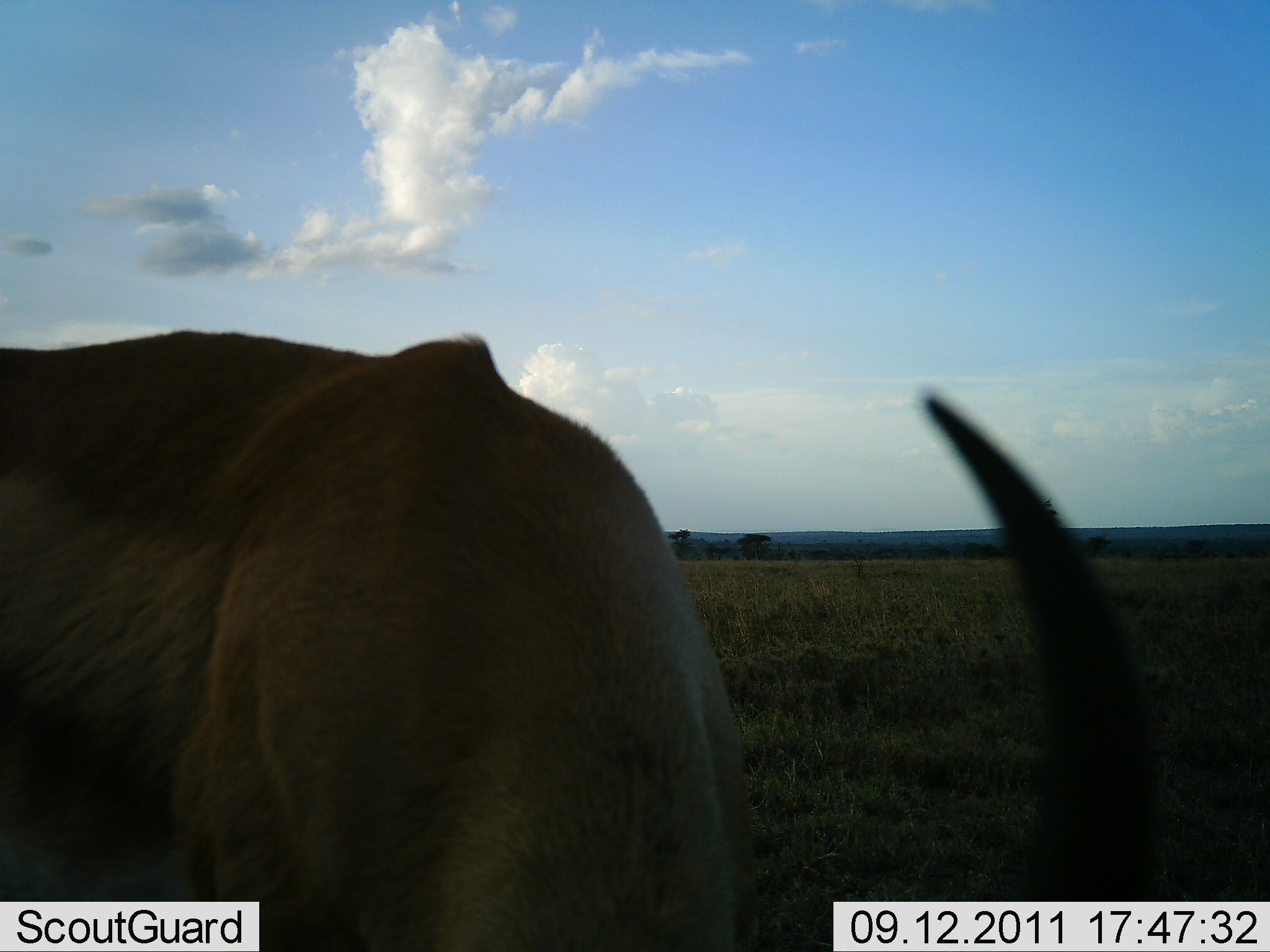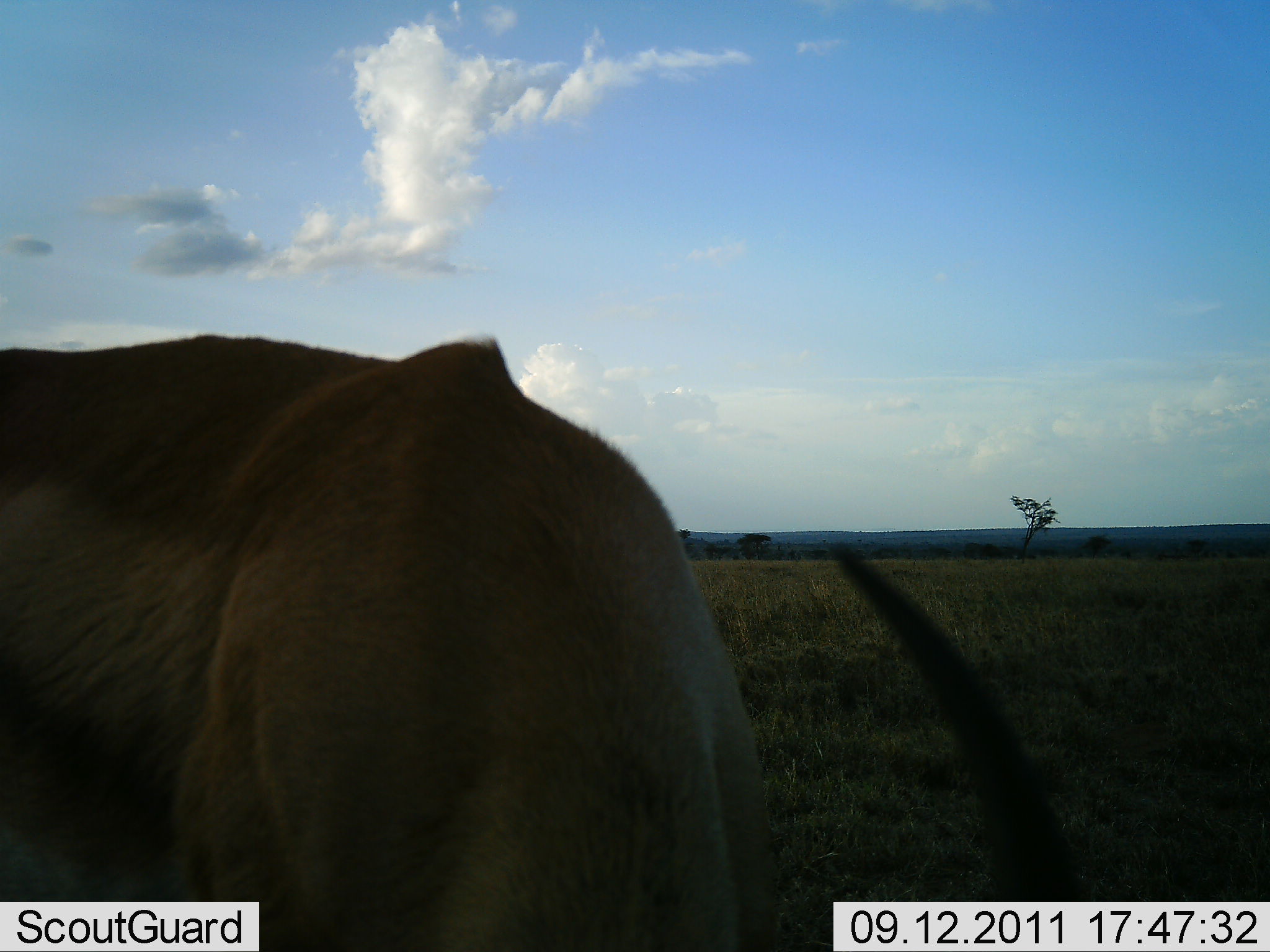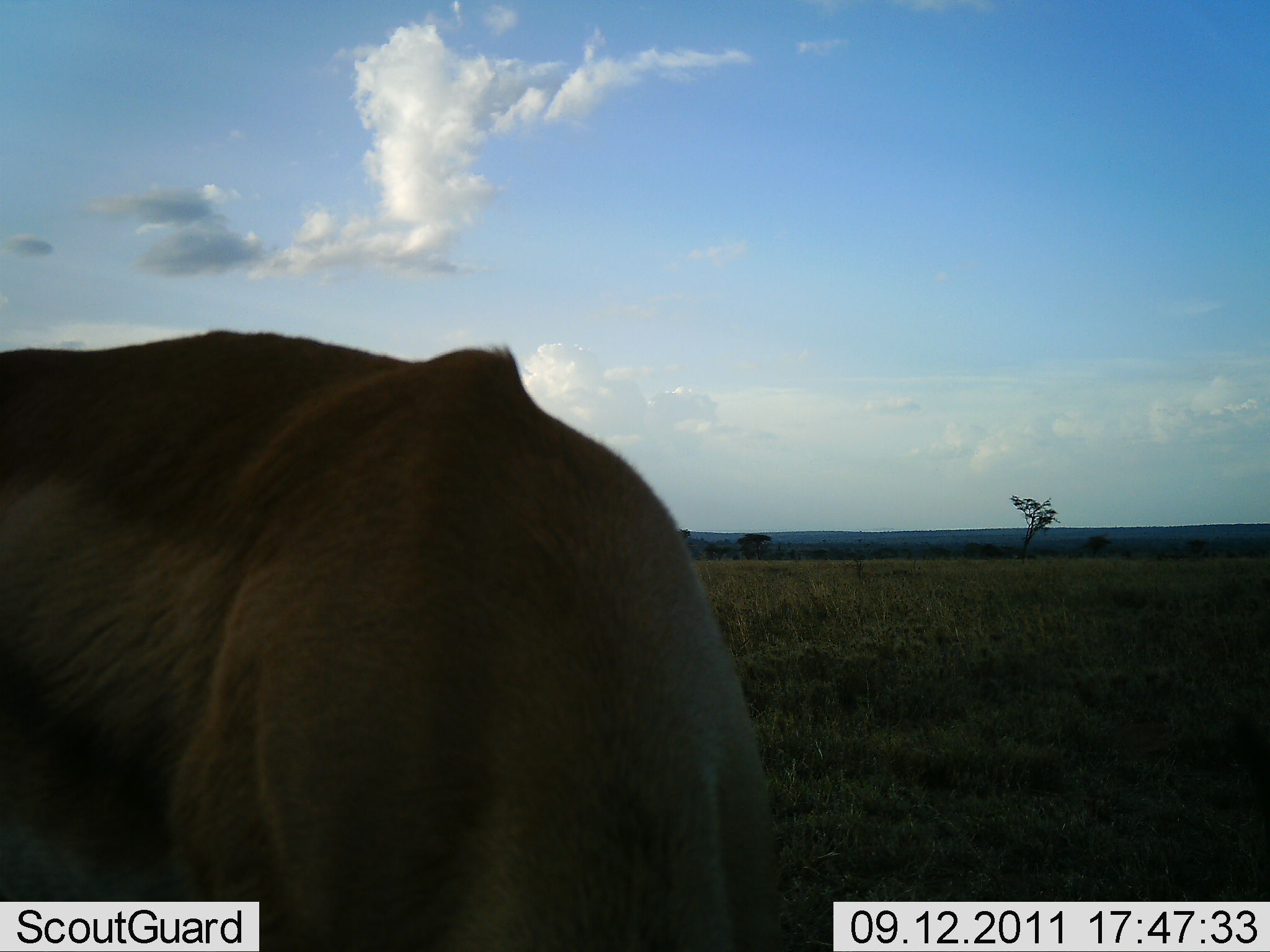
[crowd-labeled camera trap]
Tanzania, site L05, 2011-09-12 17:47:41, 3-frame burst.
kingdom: Animalia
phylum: Chordata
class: Mammalia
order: Artiodactyla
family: Bovidae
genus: Damaliscus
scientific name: Damaliscus lunatus jimela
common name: topi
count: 1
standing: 33%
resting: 0%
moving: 0%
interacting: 0%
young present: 0%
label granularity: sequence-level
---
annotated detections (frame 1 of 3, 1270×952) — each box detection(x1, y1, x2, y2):
animal: detection(1, 329, 1167, 952)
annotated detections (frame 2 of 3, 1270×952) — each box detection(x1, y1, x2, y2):
animal: detection(0, 335, 1099, 950)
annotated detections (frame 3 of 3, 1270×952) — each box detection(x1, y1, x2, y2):
animal: detection(0, 328, 795, 950)